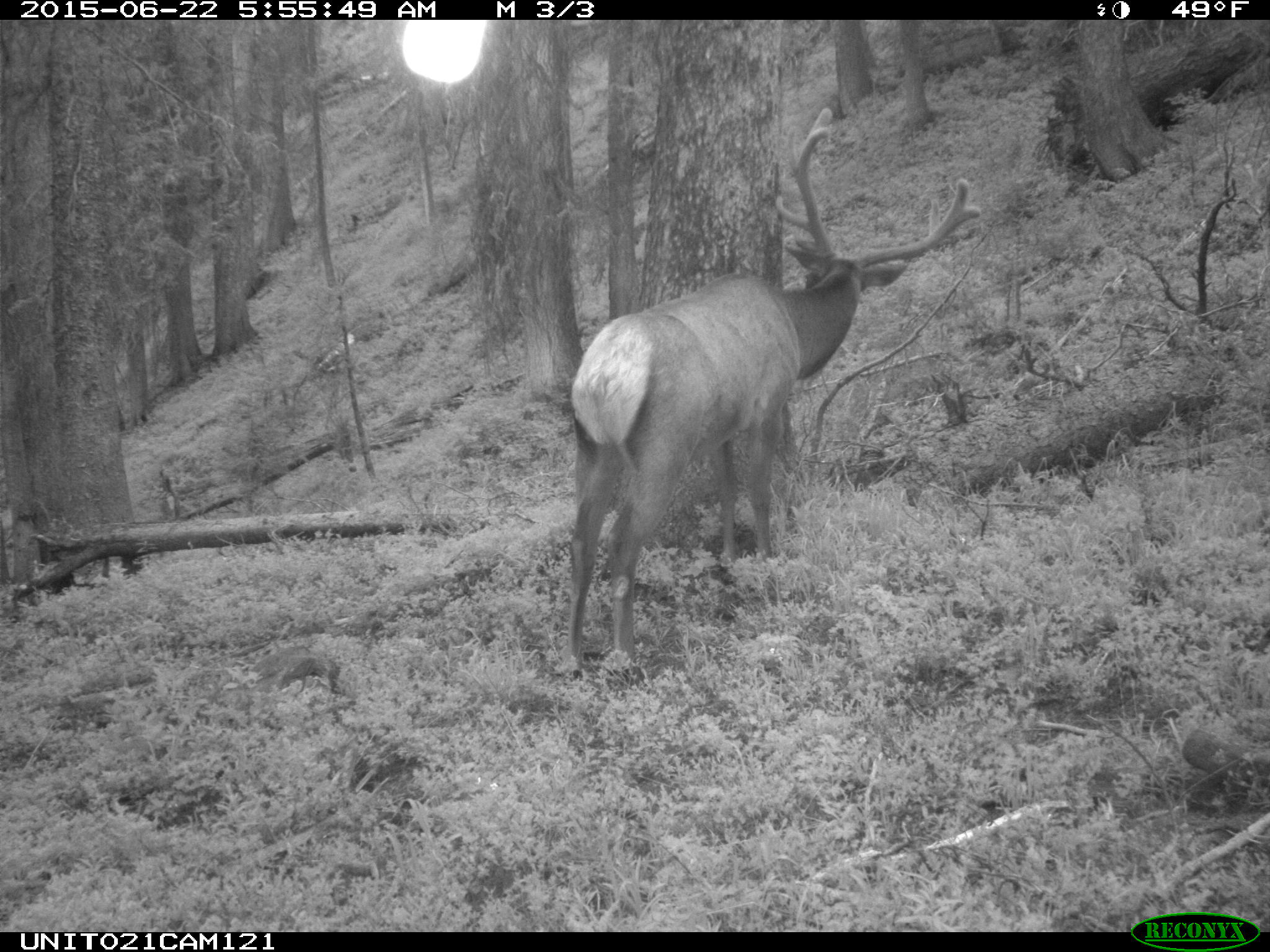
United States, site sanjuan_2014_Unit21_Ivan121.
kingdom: Animalia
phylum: Chordata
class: Mammalia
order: Artiodactyla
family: Cervidae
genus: Cervus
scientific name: Cervus elaphus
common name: red deer